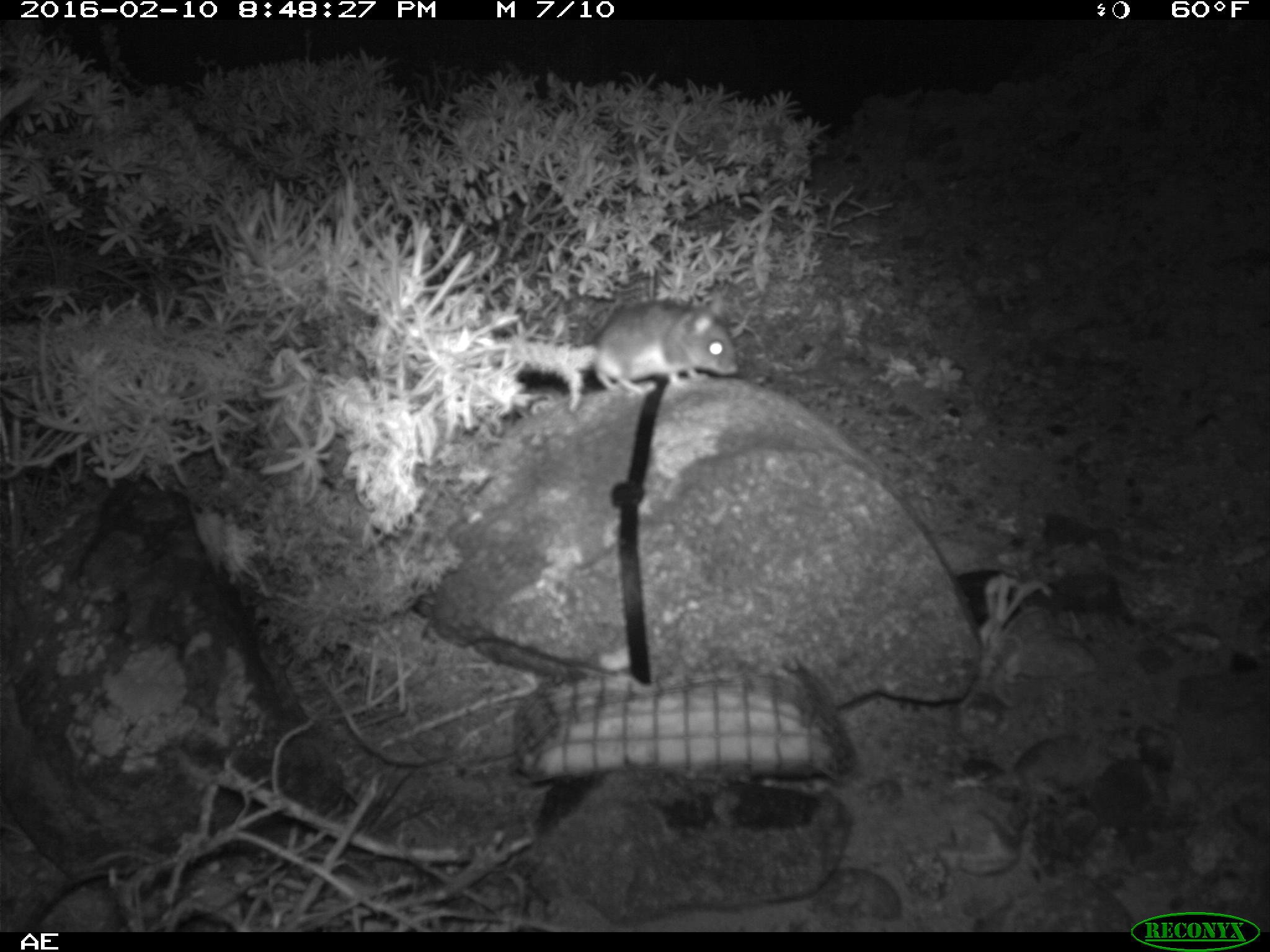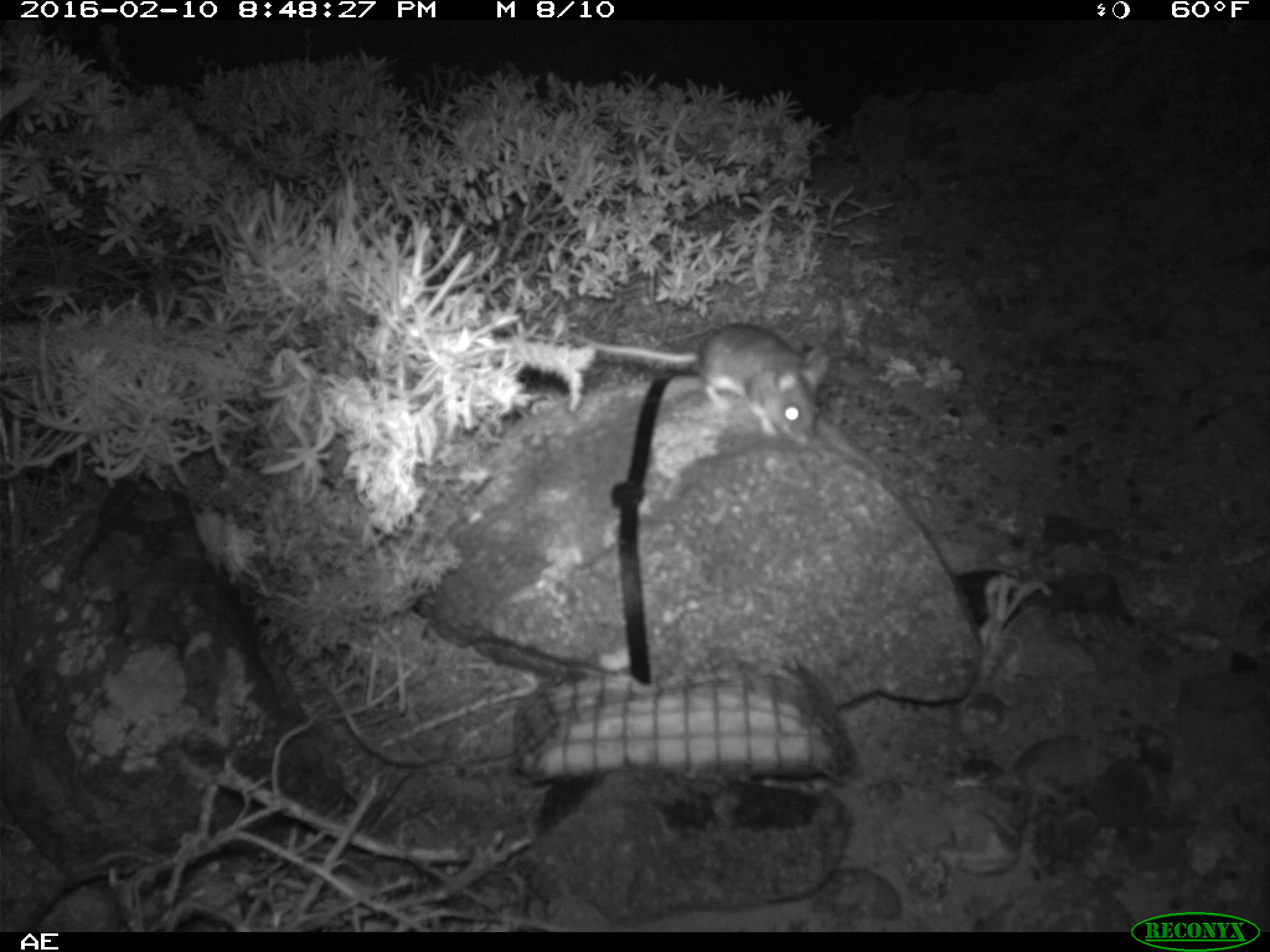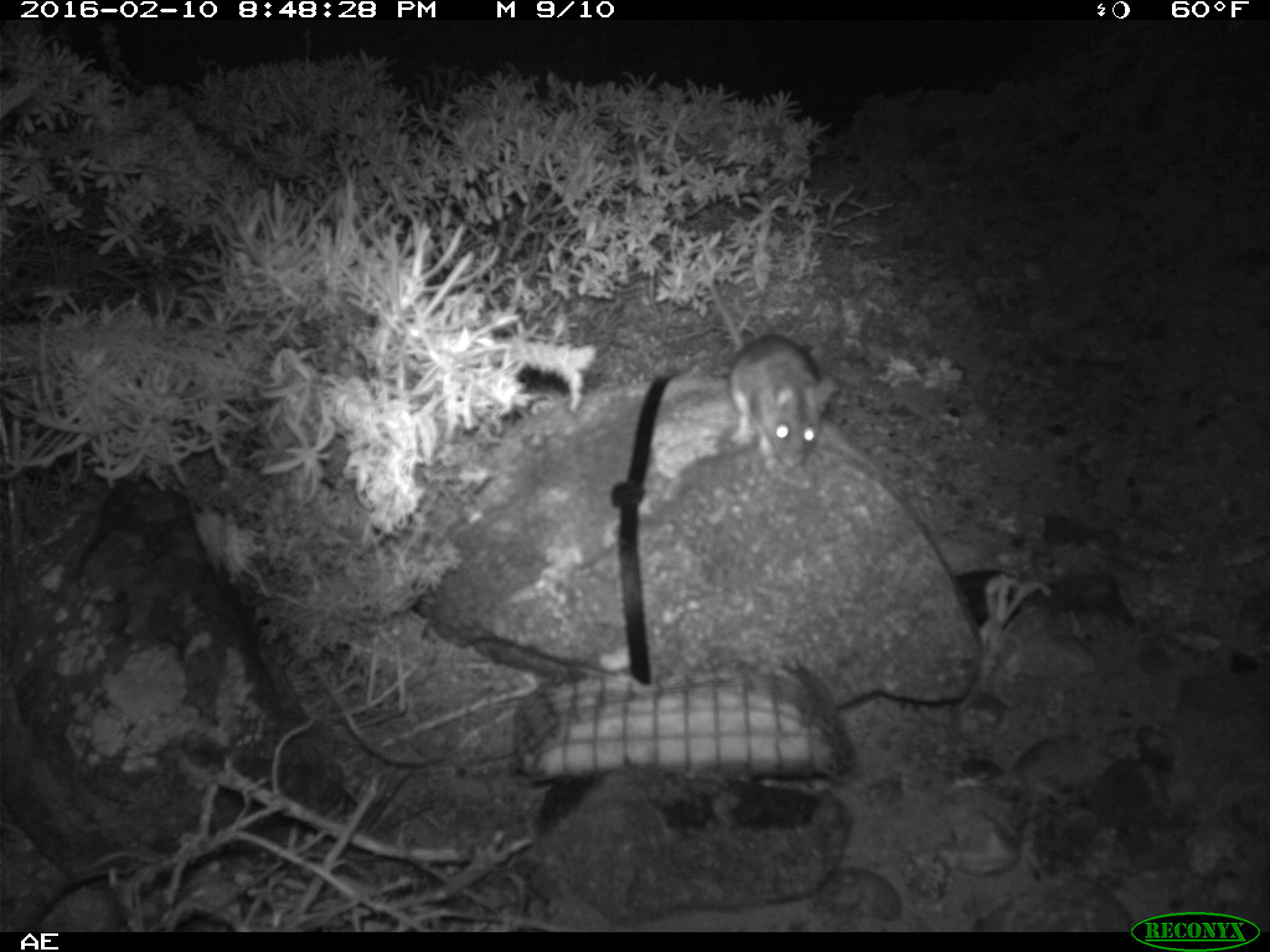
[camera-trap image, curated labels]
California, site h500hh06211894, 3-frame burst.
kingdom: Animalia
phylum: Chordata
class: Mammalia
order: Rodentia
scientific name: Rodentia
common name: rodent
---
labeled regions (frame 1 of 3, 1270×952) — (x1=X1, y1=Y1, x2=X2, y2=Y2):
rodent: (x1=594, y1=298, x2=742, y2=397)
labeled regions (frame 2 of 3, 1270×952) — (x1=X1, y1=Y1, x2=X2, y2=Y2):
rodent: (x1=565, y1=322, x2=832, y2=446)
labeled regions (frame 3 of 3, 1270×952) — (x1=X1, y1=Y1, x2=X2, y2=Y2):
rodent: (x1=707, y1=281, x2=833, y2=469)